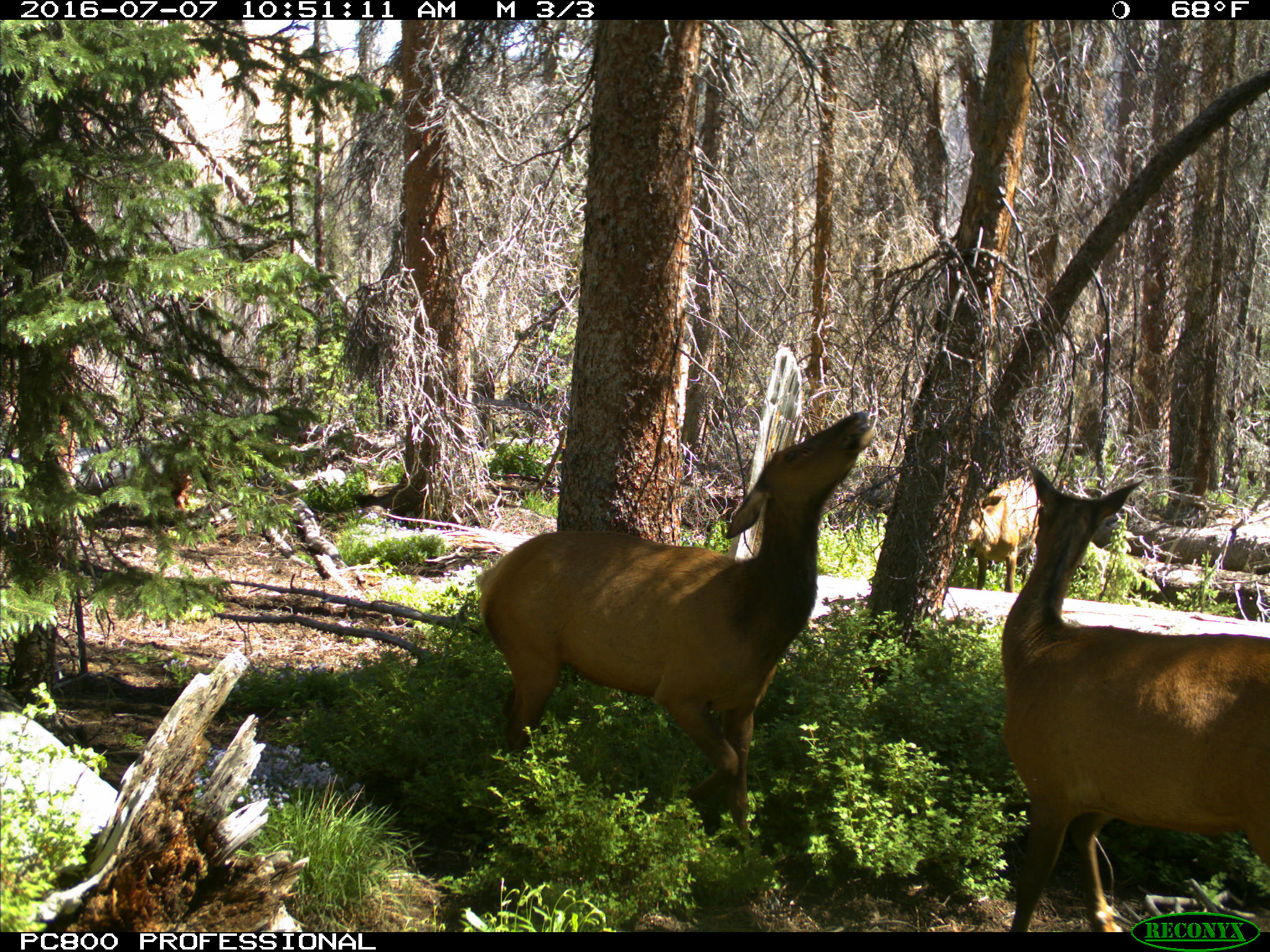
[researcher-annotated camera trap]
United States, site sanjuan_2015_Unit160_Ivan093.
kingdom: Animalia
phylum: Chordata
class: Mammalia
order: Artiodactyla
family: Cervidae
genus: Cervus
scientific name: Cervus elaphus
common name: red deer